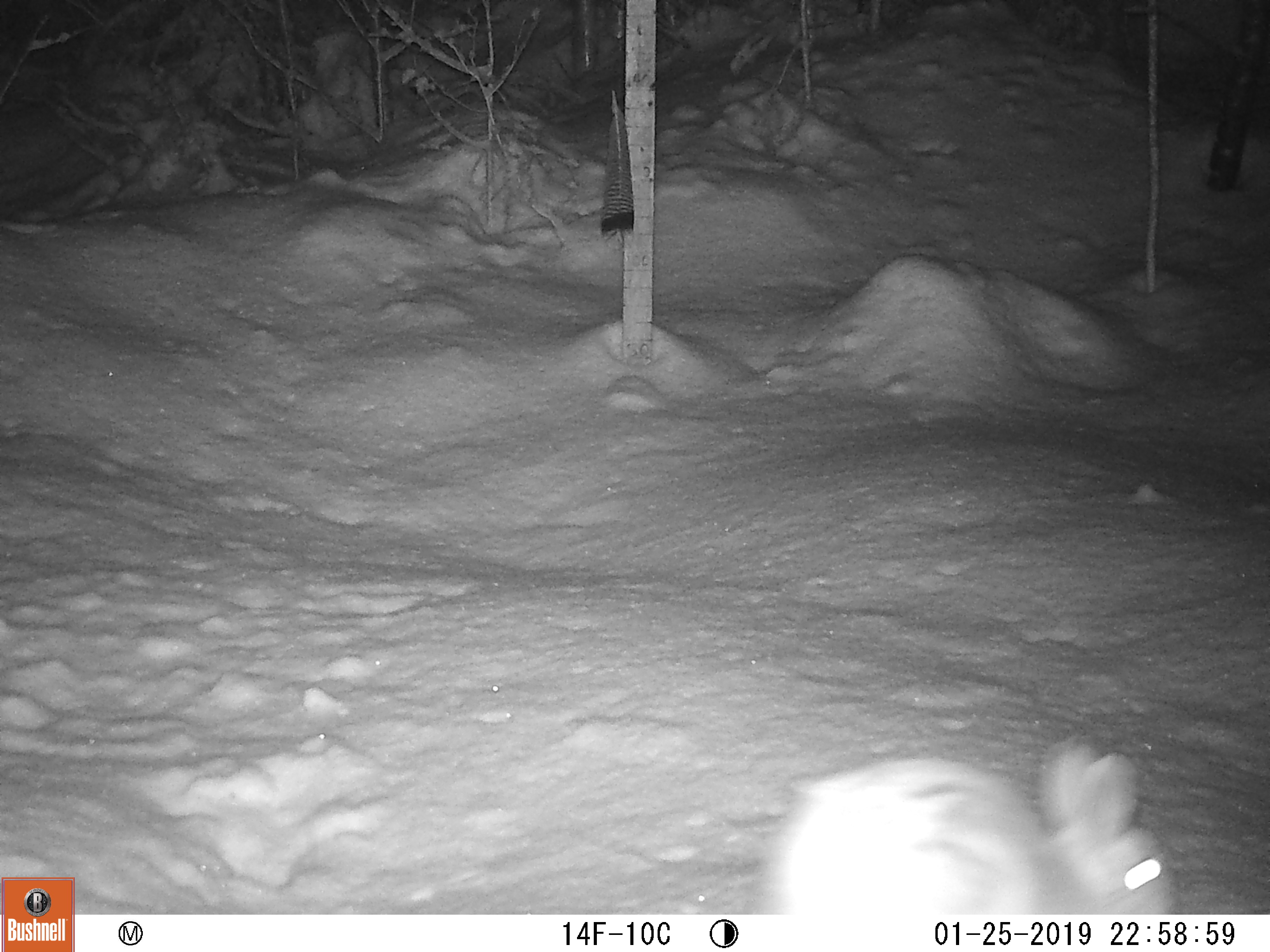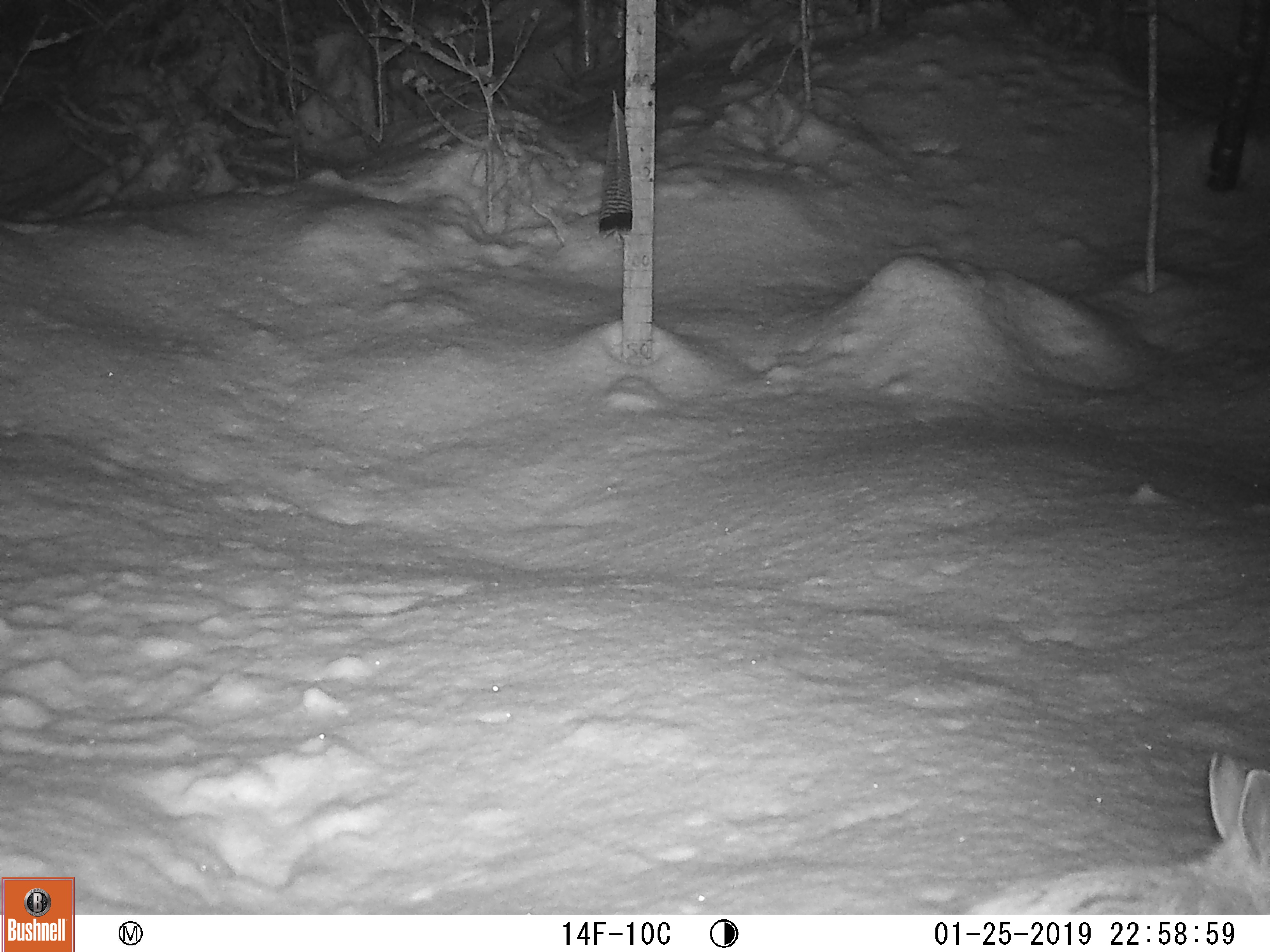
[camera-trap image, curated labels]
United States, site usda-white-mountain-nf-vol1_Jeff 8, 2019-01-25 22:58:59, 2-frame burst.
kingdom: Animalia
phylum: Chordata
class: Mammalia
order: Lagomorpha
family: Leporidae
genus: Lepus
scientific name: Lepus americanus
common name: snowshoe hare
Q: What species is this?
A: Snowshoe hare (Lepus americanus).